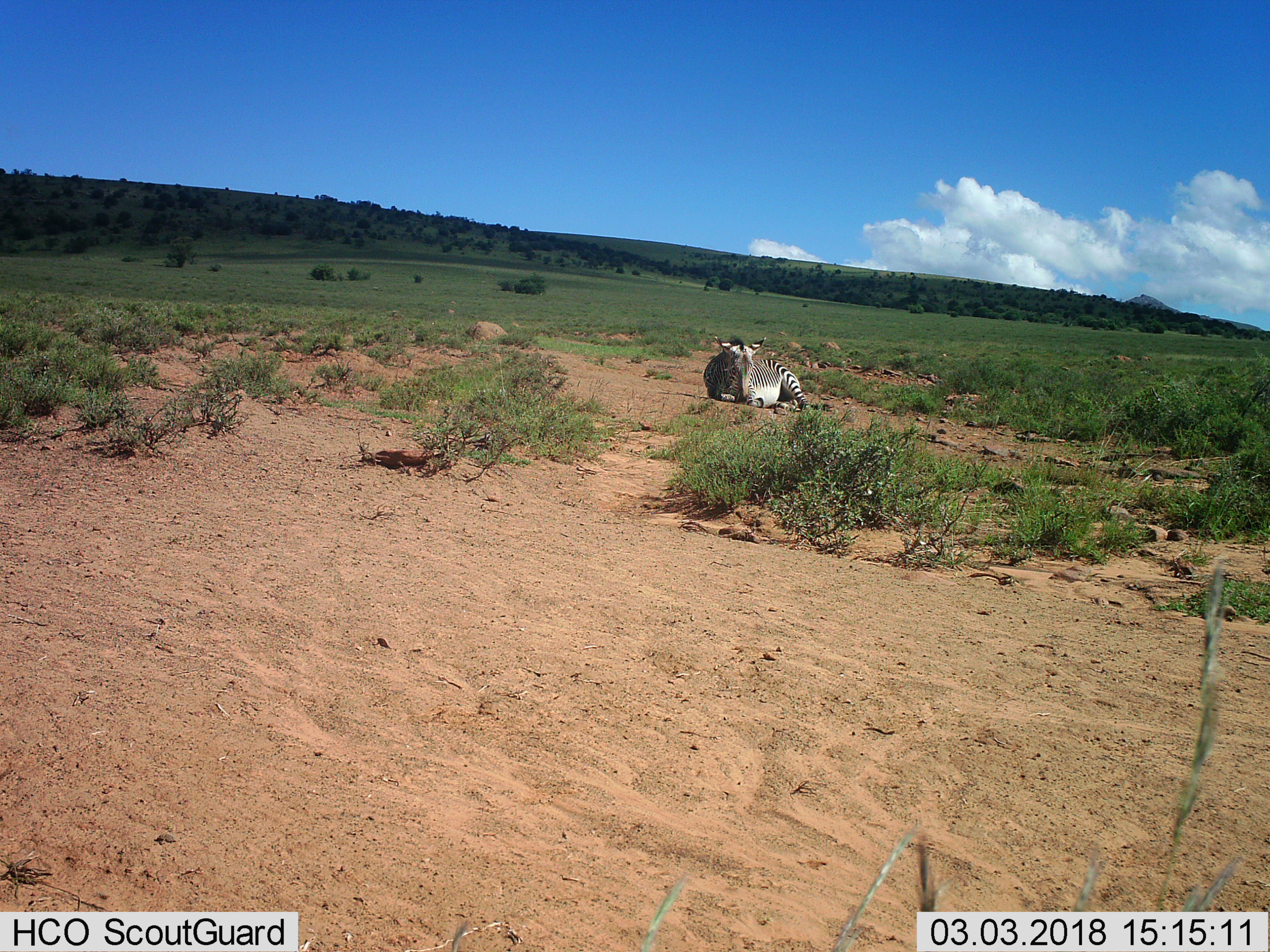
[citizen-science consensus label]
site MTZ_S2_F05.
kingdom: Animalia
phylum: Chordata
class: Mammalia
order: Perissodactyla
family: Equidae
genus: Equus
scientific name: Equus zebra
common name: mountain zebra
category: zebramountain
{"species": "zebramountain (mountain zebra) (Equus zebra)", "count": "1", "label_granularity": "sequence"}